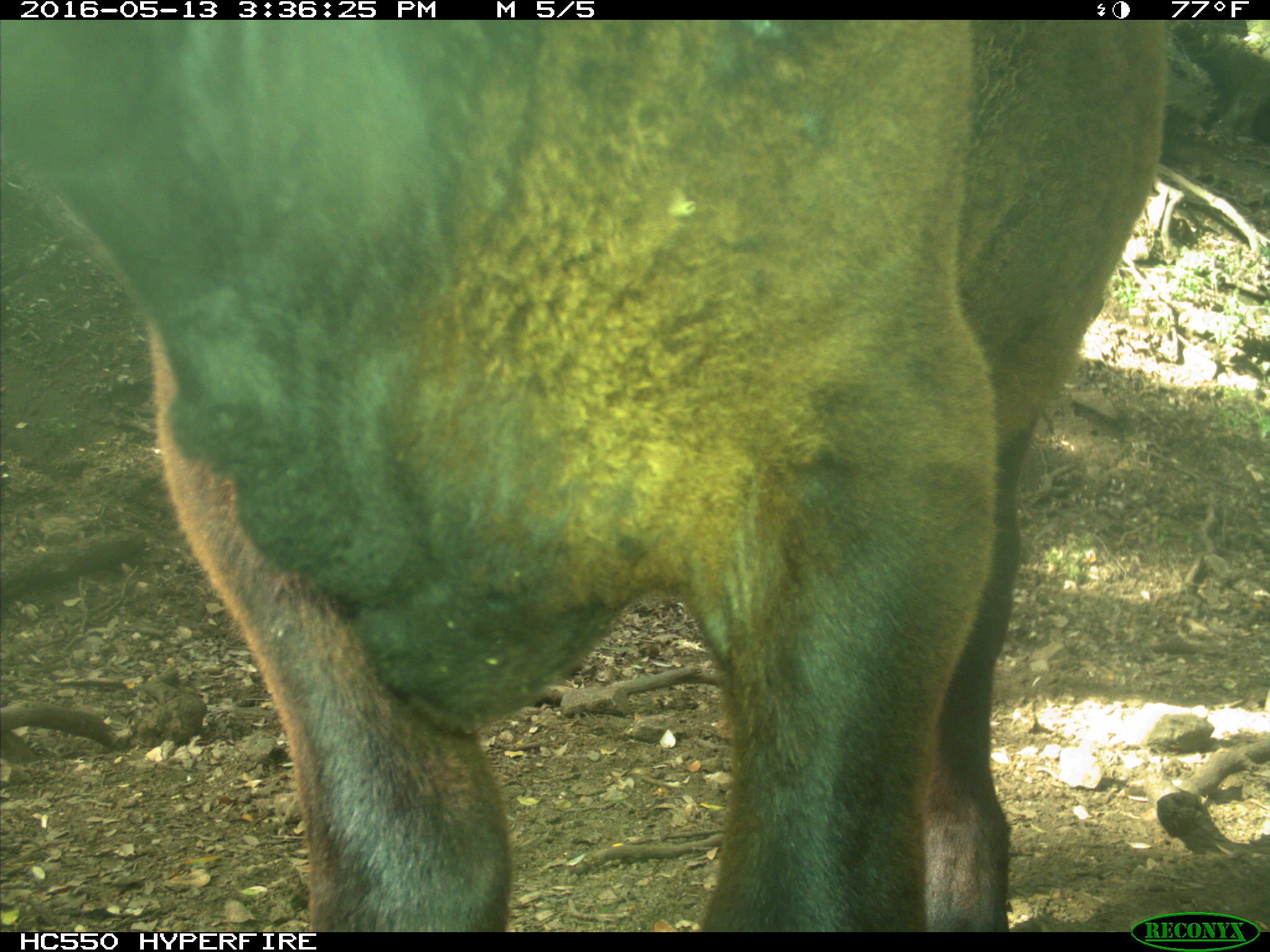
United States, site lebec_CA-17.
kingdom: Animalia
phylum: Chordata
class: Mammalia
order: Artiodactyla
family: Bovidae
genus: Bos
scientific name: Bos taurus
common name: domestic cow